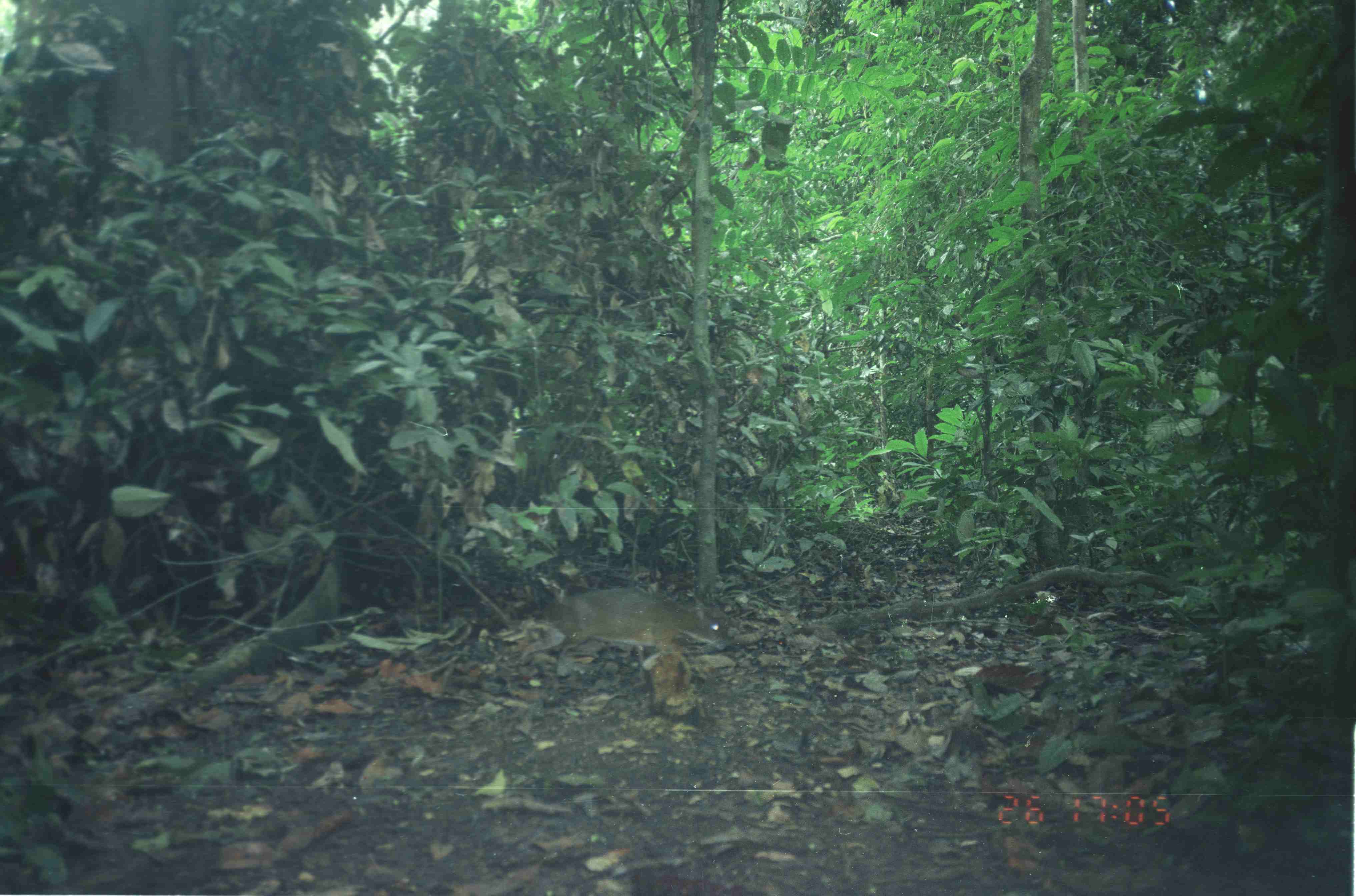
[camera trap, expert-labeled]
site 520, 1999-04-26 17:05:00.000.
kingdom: Animalia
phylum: Chordata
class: Mammalia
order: Artiodactyla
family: Tragulidae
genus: Tragulus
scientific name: Tragulus javanicus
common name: javan chevrotain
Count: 1.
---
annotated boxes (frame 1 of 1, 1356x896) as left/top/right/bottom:
tragulus javanicus: 511/584/731/687